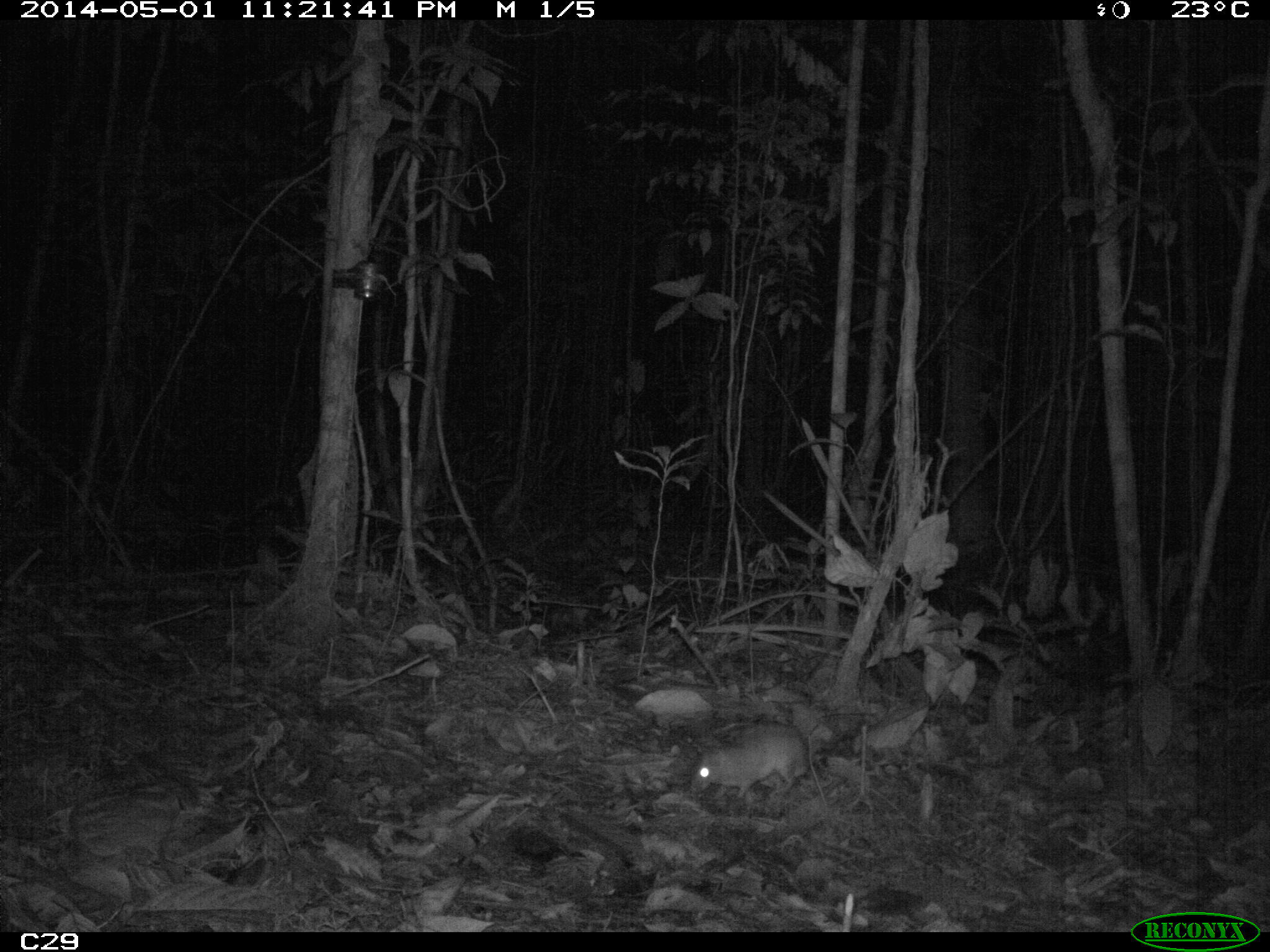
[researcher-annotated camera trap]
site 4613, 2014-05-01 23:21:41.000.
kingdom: Animalia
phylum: Chordata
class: Mammalia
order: Rodentia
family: Muridae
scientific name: Muridae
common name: mice, rats, and gerbils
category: unknown mouse or rat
Unknown mouse or rat (mice, rats, and gerbils) (Muridae), count 1, age adult.